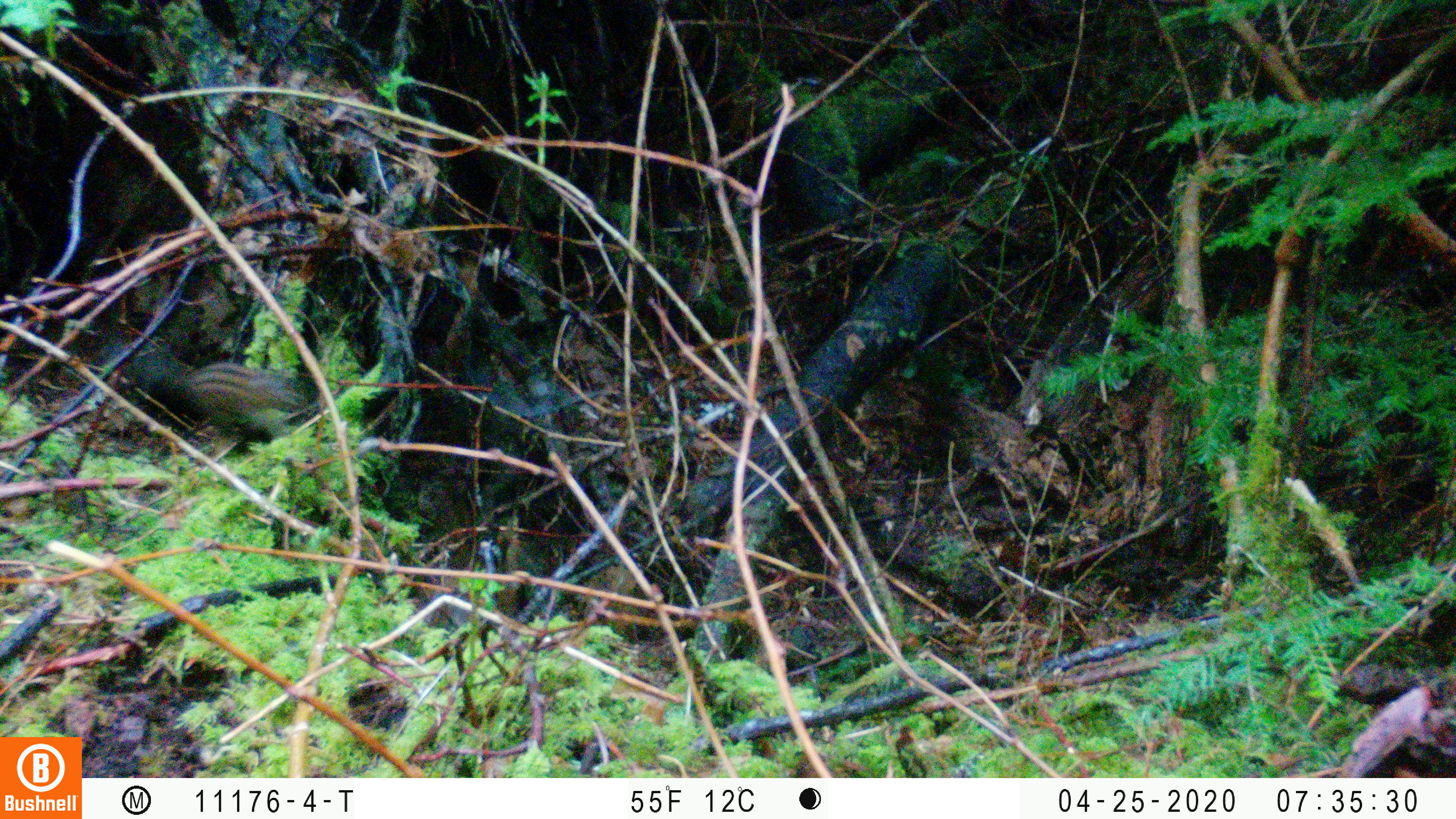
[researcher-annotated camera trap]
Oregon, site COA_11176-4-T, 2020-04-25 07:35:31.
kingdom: Animalia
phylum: Chordata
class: Mammalia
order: Rodentia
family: Sciuridae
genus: Neotamias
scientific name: Neotamias townsendii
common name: townsend's chipmunk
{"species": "townsend's chipmunk (Neotamias townsendii)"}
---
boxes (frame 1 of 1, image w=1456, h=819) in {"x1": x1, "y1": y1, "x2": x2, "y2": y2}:
townsend's chipmunk: {"x1": 108, "y1": 336, "x2": 309, "y2": 434}